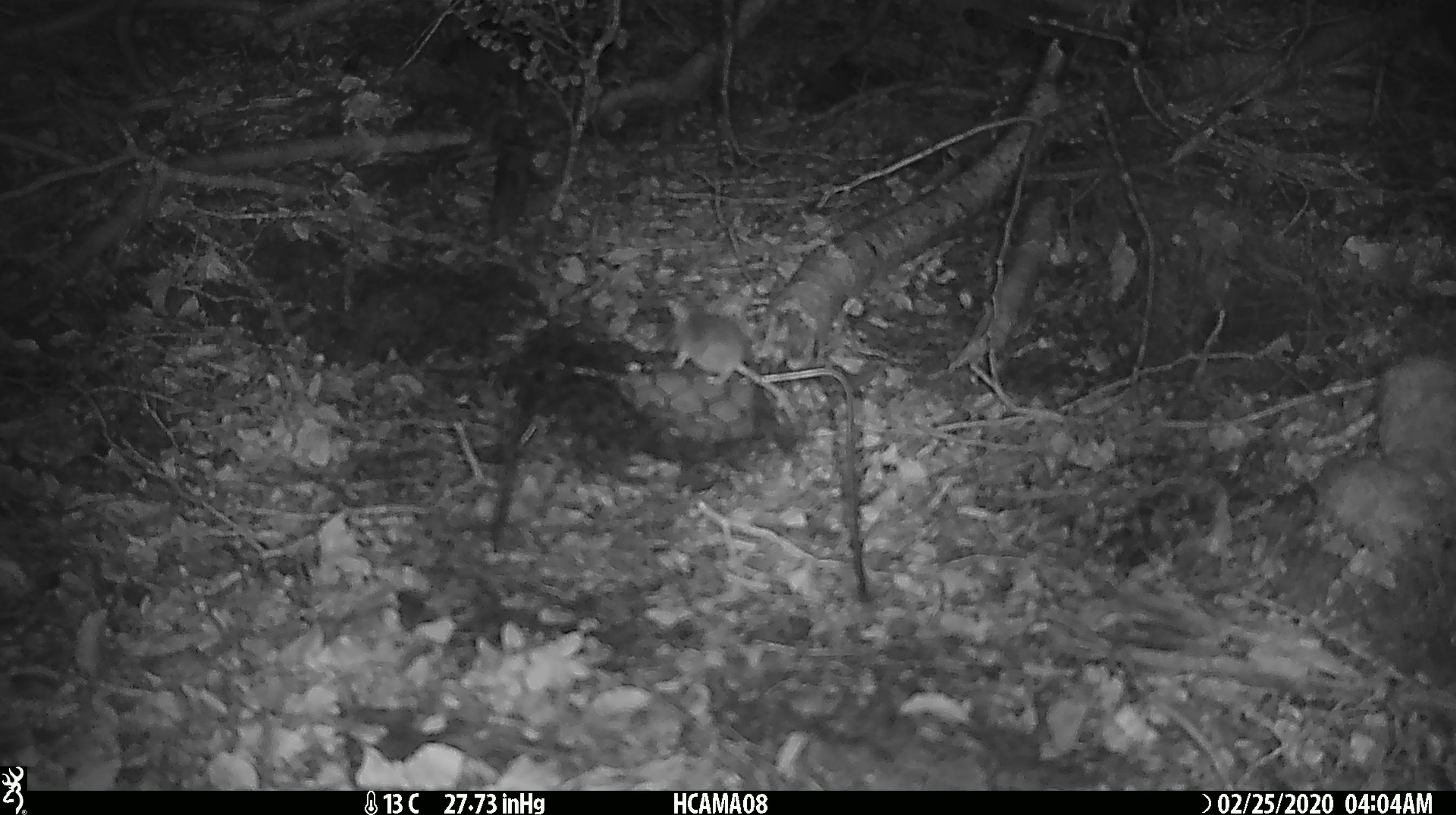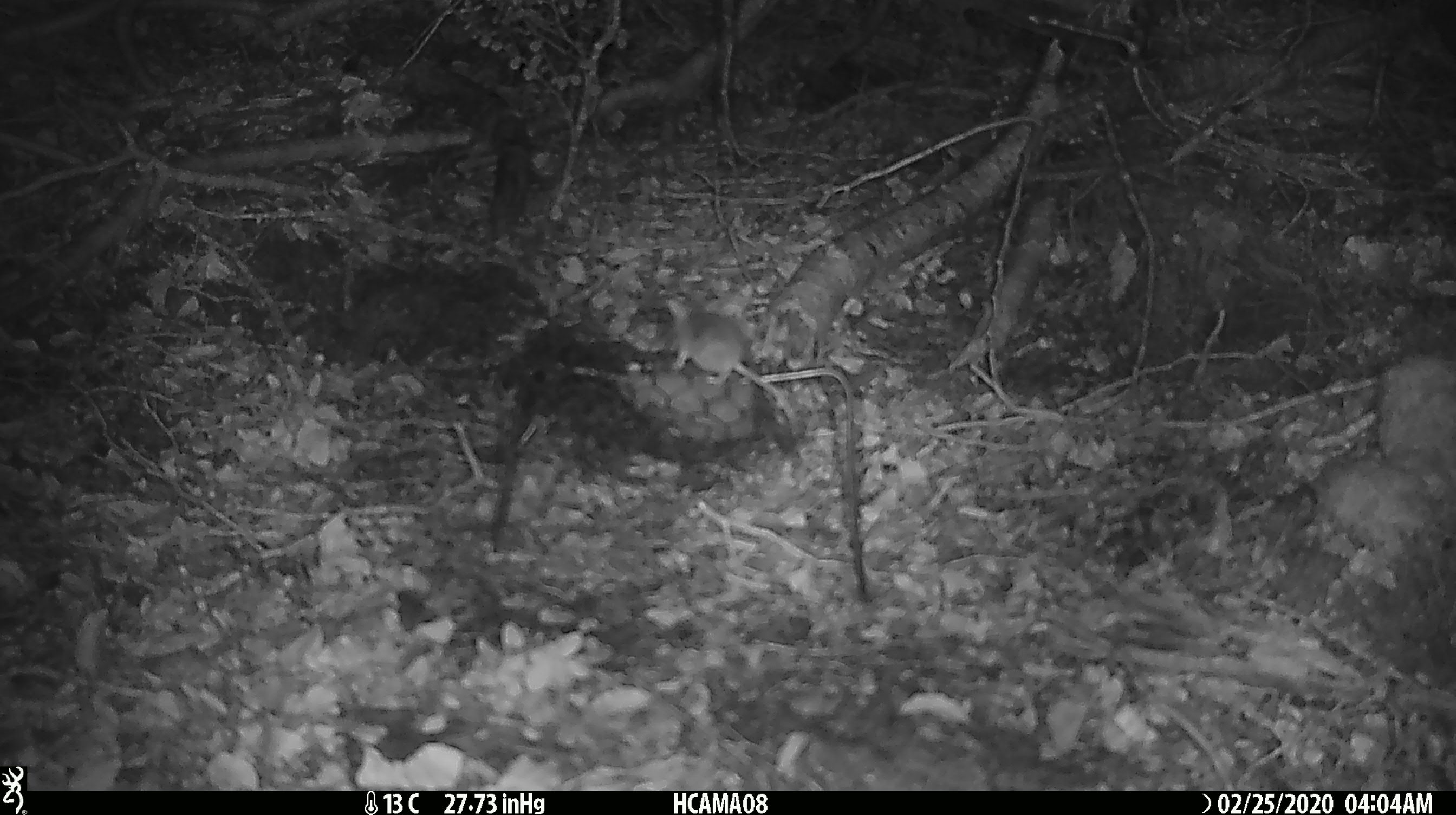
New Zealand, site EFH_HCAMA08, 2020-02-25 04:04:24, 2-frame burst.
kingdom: Animalia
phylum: Chordata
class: Mammalia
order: Rodentia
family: Muridae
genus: Mus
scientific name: Mus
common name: mouse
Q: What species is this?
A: Mouse (Mus).